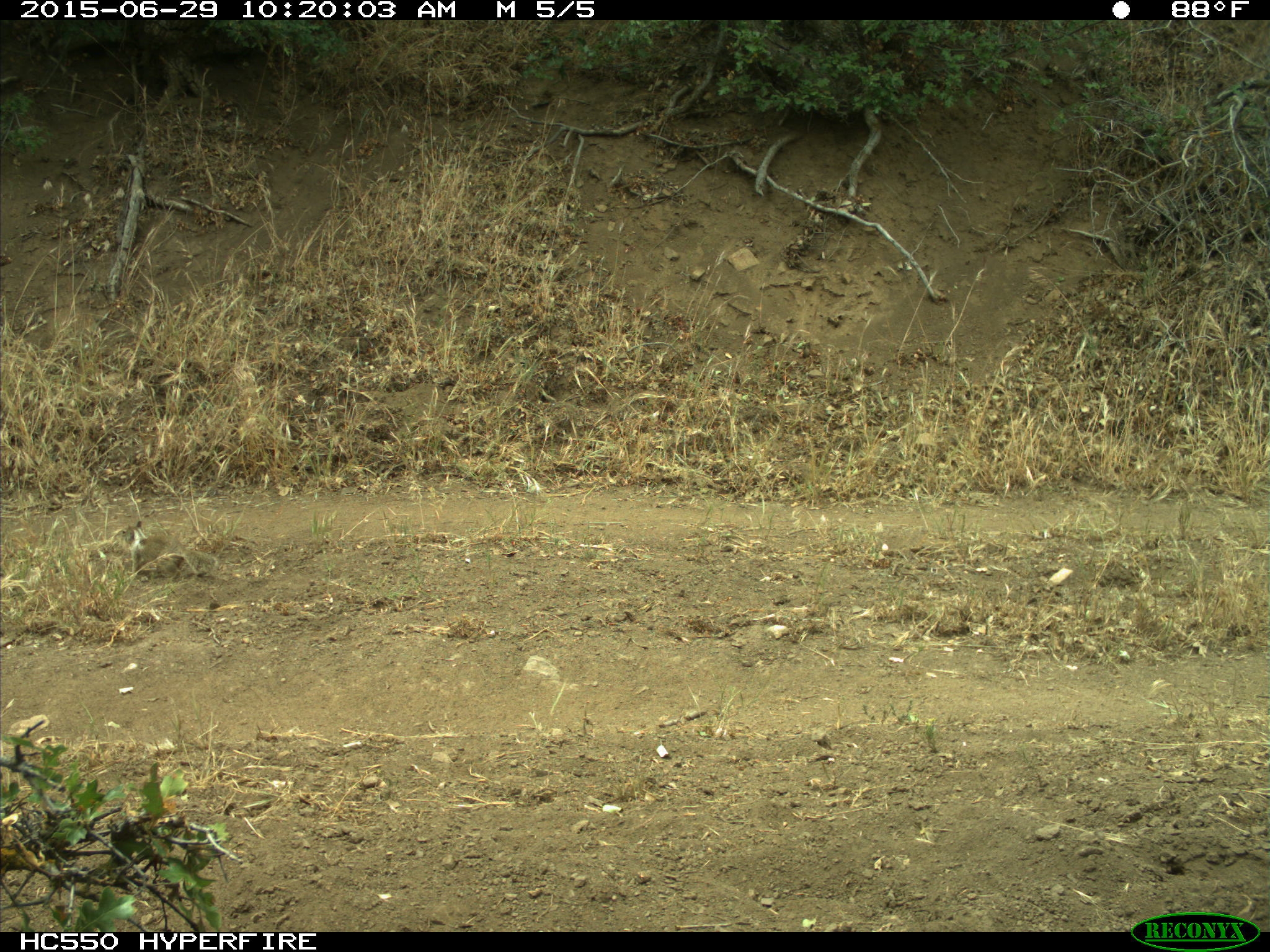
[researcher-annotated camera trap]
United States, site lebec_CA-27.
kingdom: Animalia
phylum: Chordata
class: Mammalia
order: Rodentia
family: Sciuridae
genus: Otospermophilus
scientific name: Otospermophilus beecheyi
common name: california ground squirrel